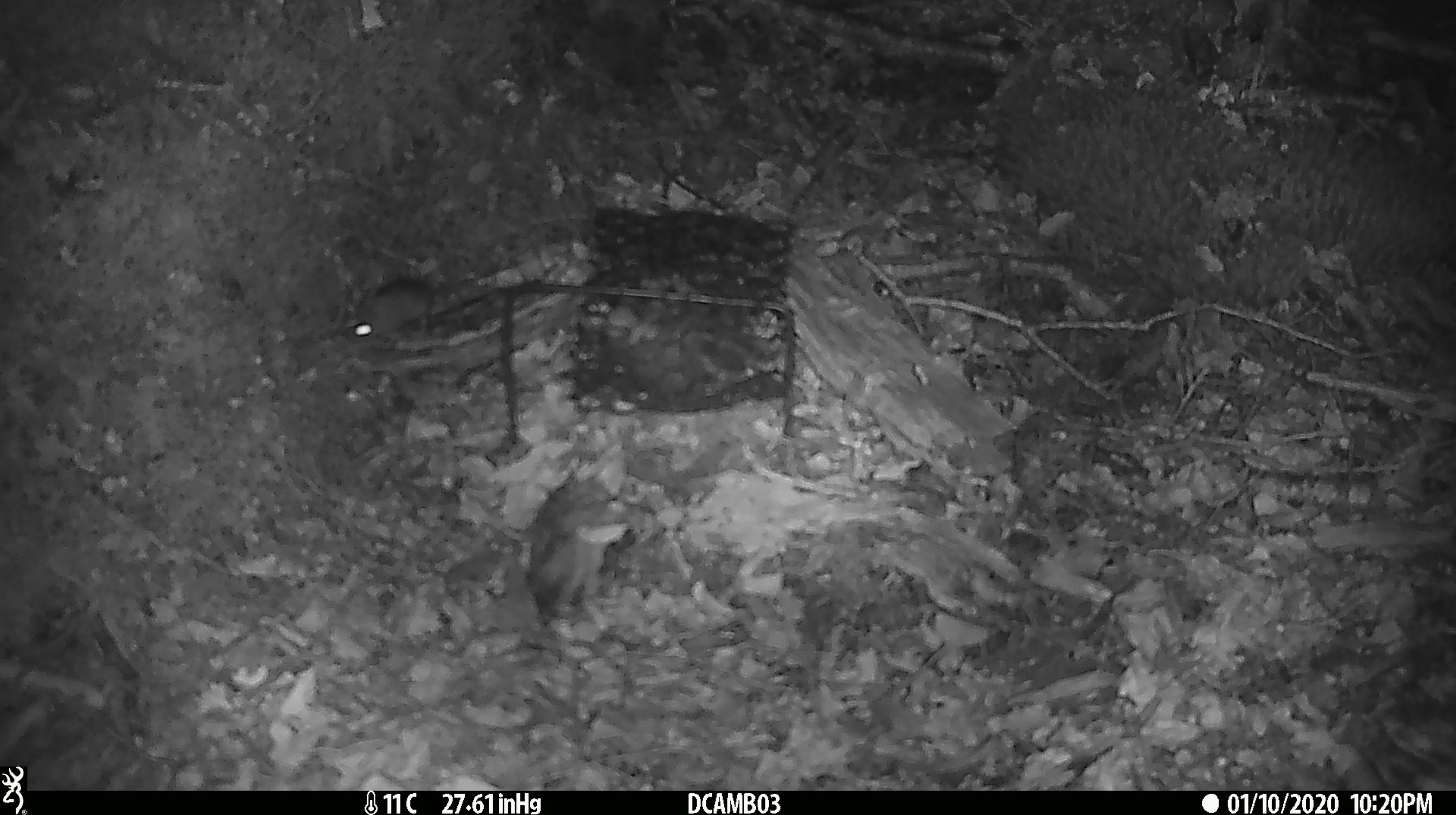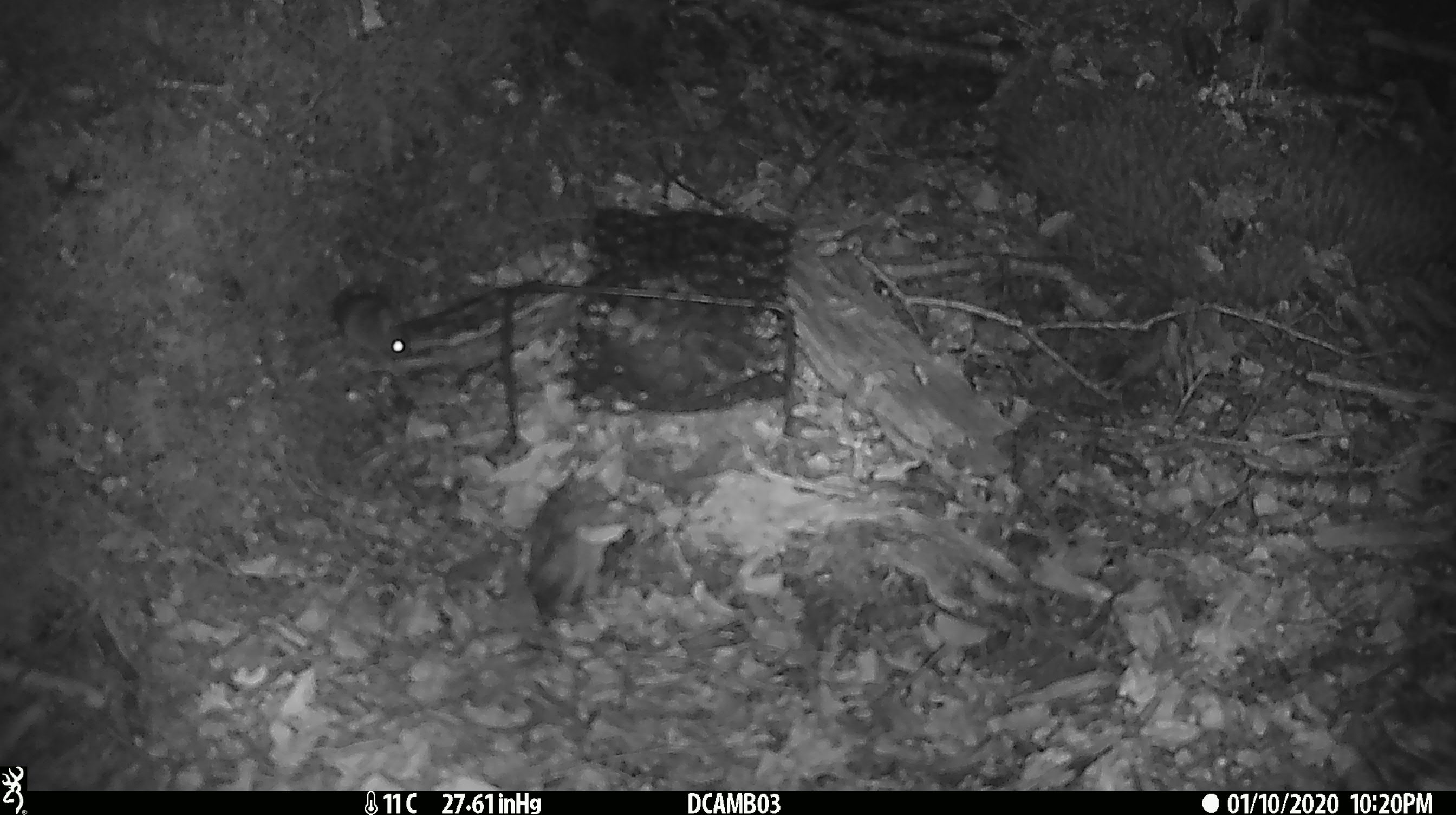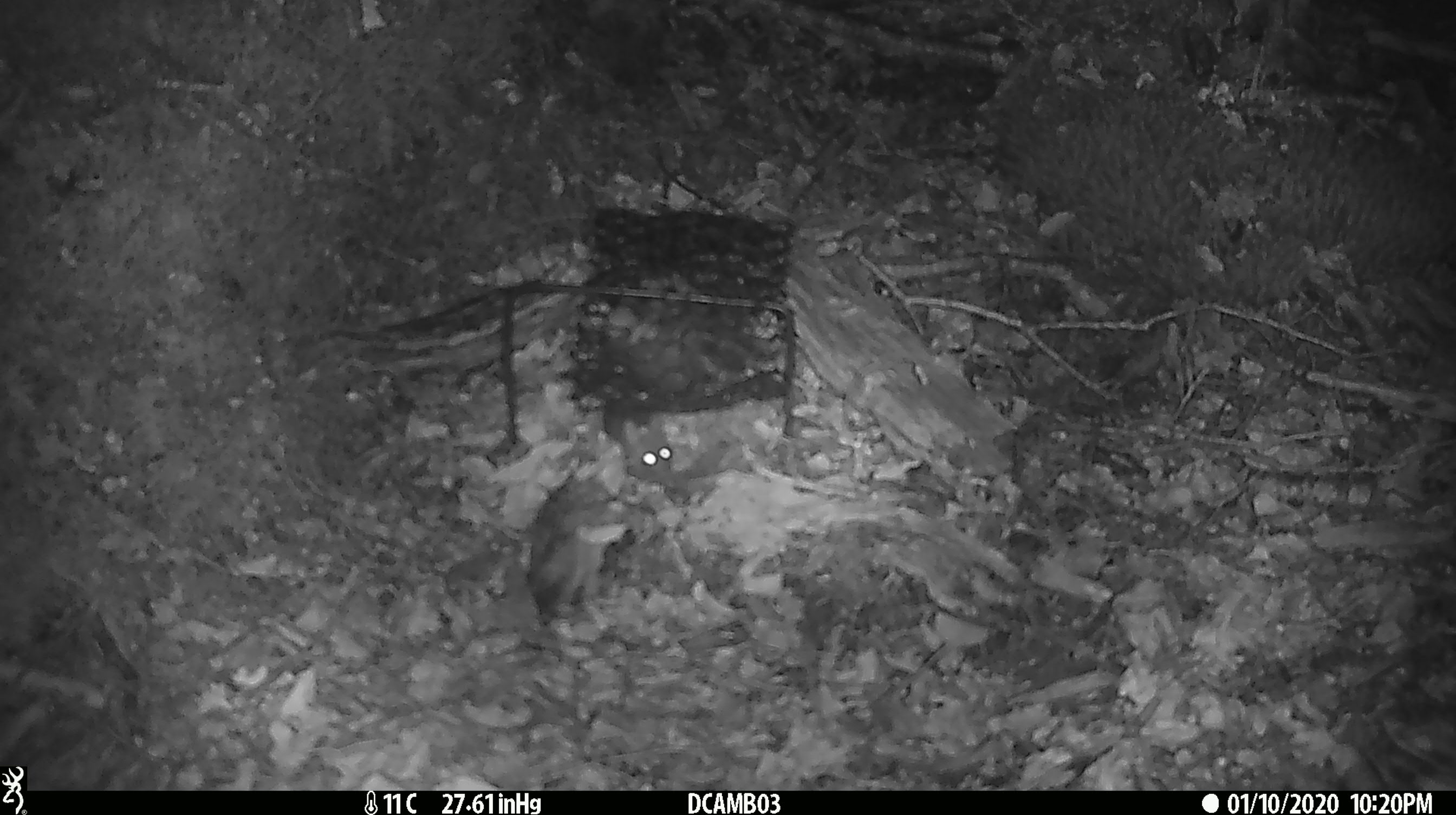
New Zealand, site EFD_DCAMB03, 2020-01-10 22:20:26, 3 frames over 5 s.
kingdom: Animalia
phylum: Chordata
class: Mammalia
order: Rodentia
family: Muridae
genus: Mus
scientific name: Mus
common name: mouse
Mouse (Mus).